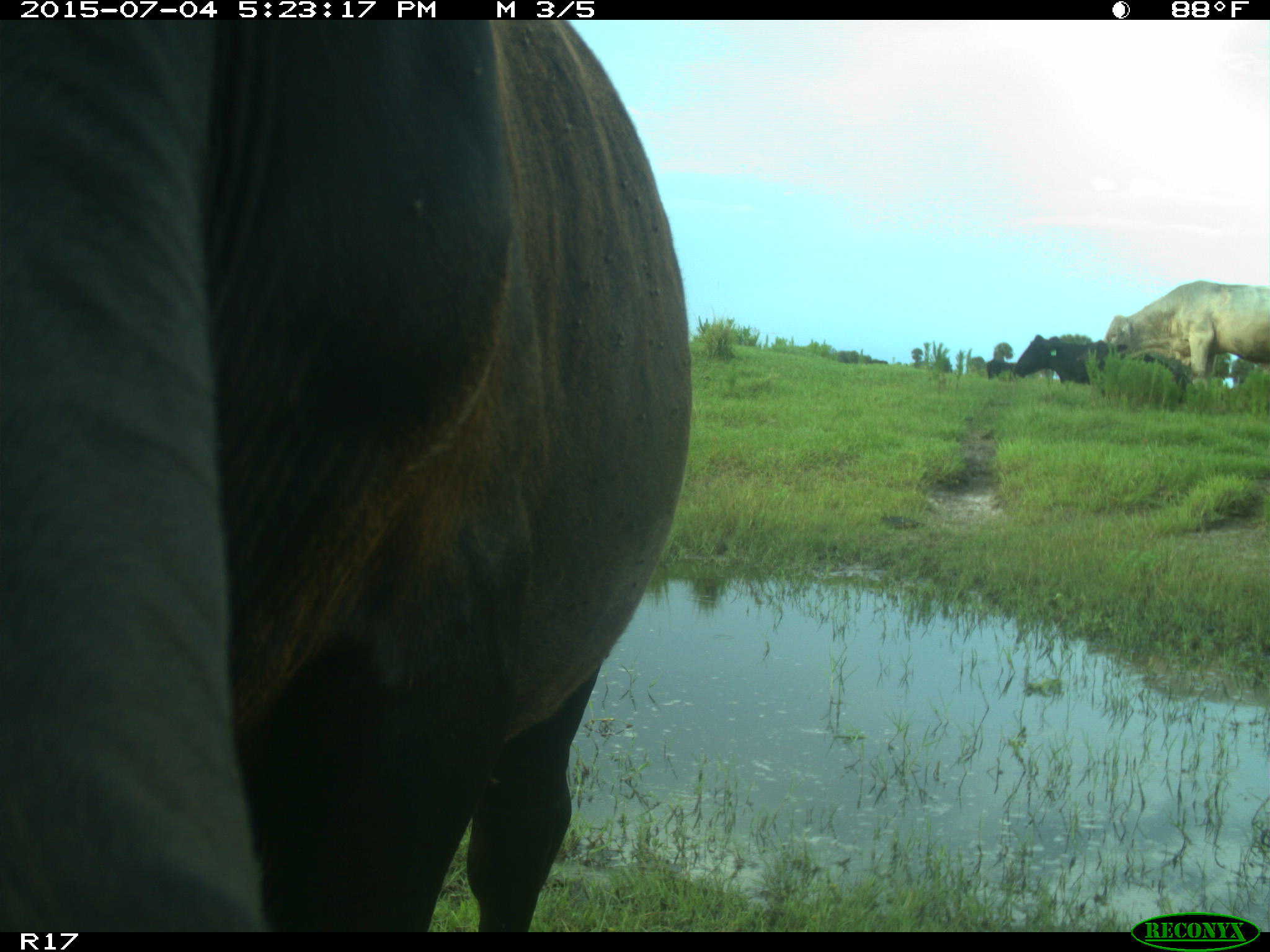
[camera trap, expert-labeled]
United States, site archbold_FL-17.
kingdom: Animalia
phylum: Chordata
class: Mammalia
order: Artiodactyla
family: Bovidae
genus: Bos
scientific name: Bos taurus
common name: domestic cow